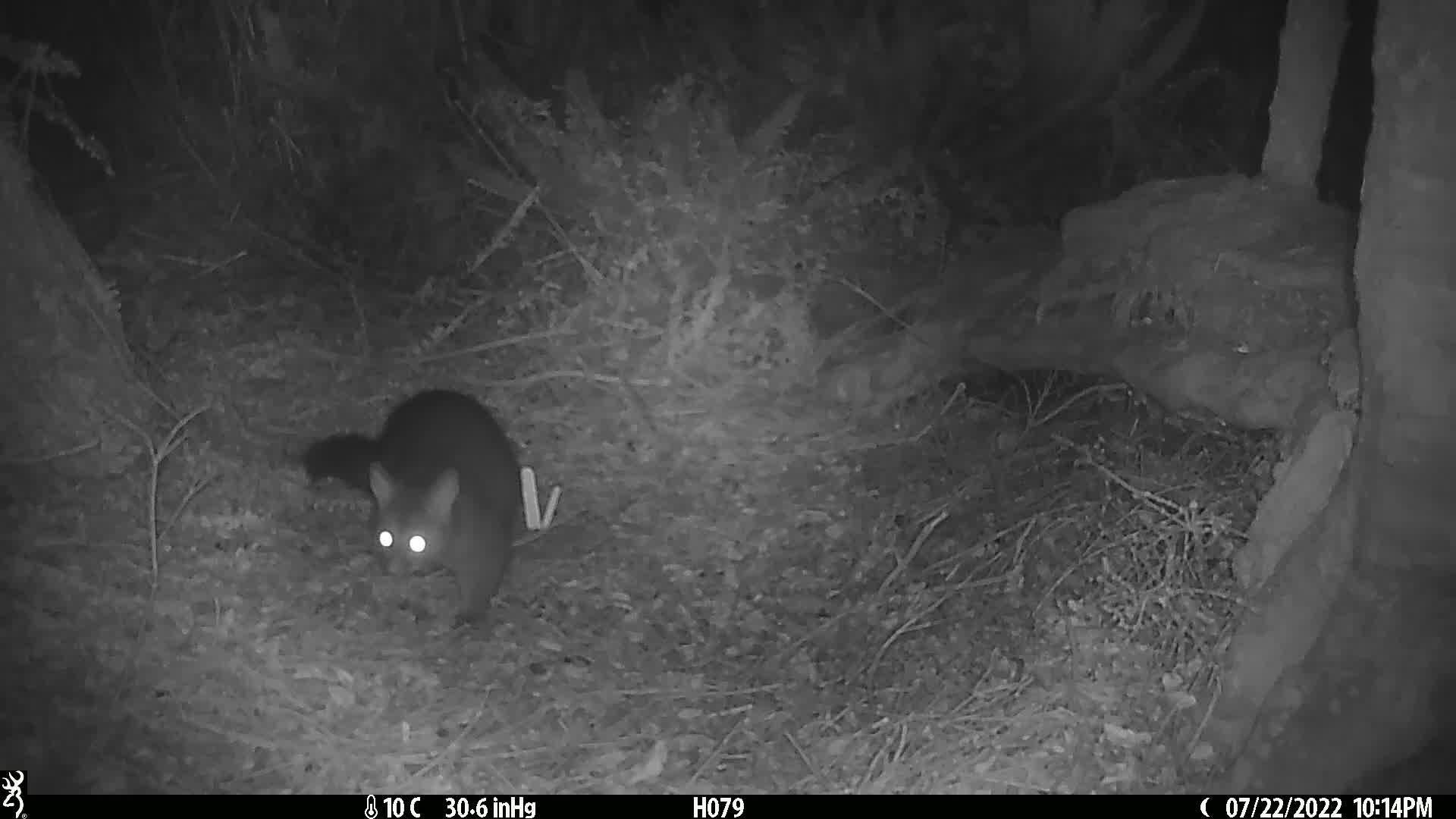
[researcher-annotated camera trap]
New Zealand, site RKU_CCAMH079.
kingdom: Animalia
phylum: Chordata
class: Mammalia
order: Diprotodontia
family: Phalangeridae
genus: Trichosurus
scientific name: Trichosurus vulpecula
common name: common brushtail possum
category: possum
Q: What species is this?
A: Possum (common brushtail possum) (Trichosurus vulpecula).